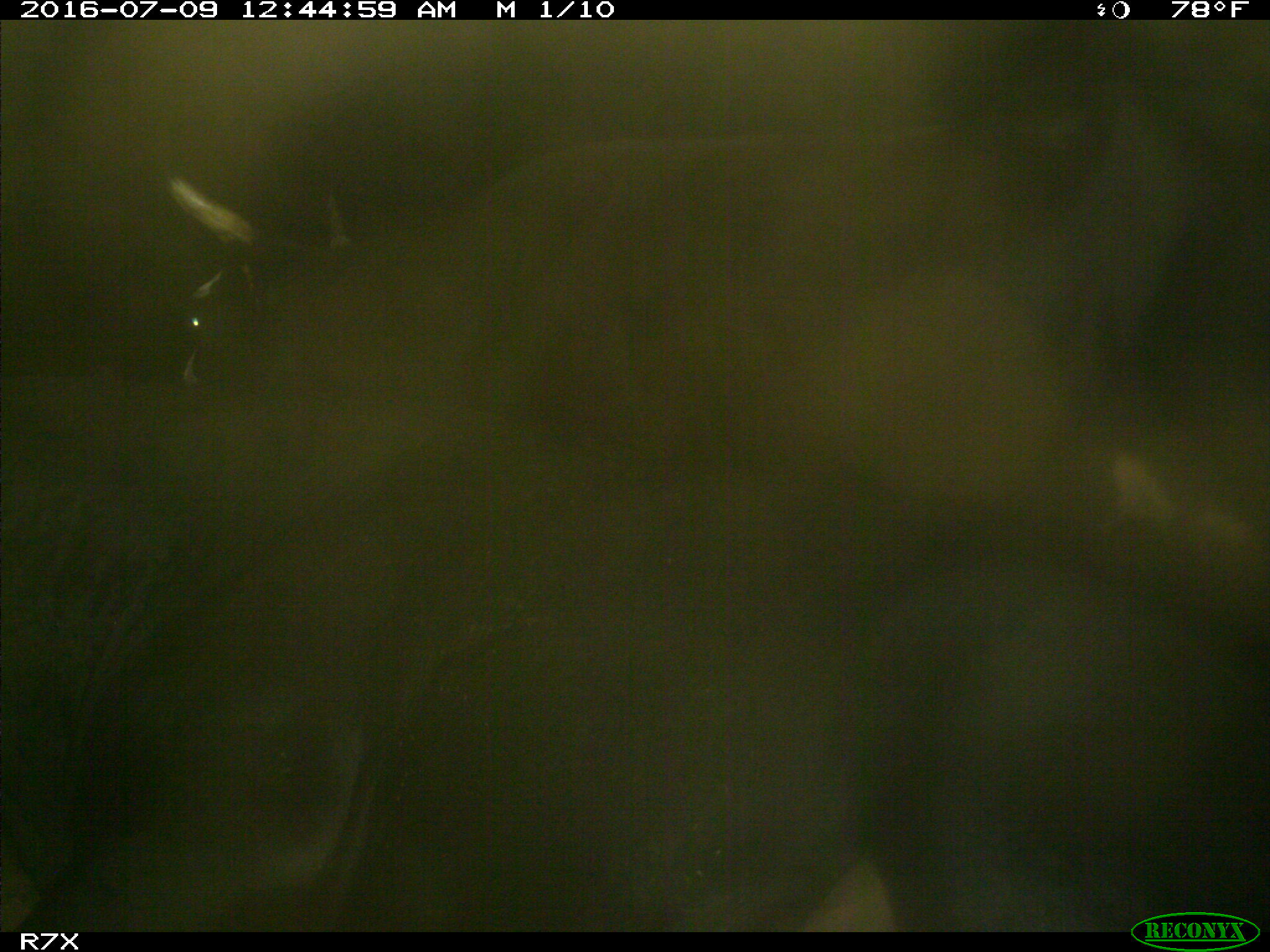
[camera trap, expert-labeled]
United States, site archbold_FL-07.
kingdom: Animalia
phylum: Chordata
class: Mammalia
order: Artiodactyla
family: Bovidae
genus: Bos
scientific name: Bos taurus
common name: domestic cow